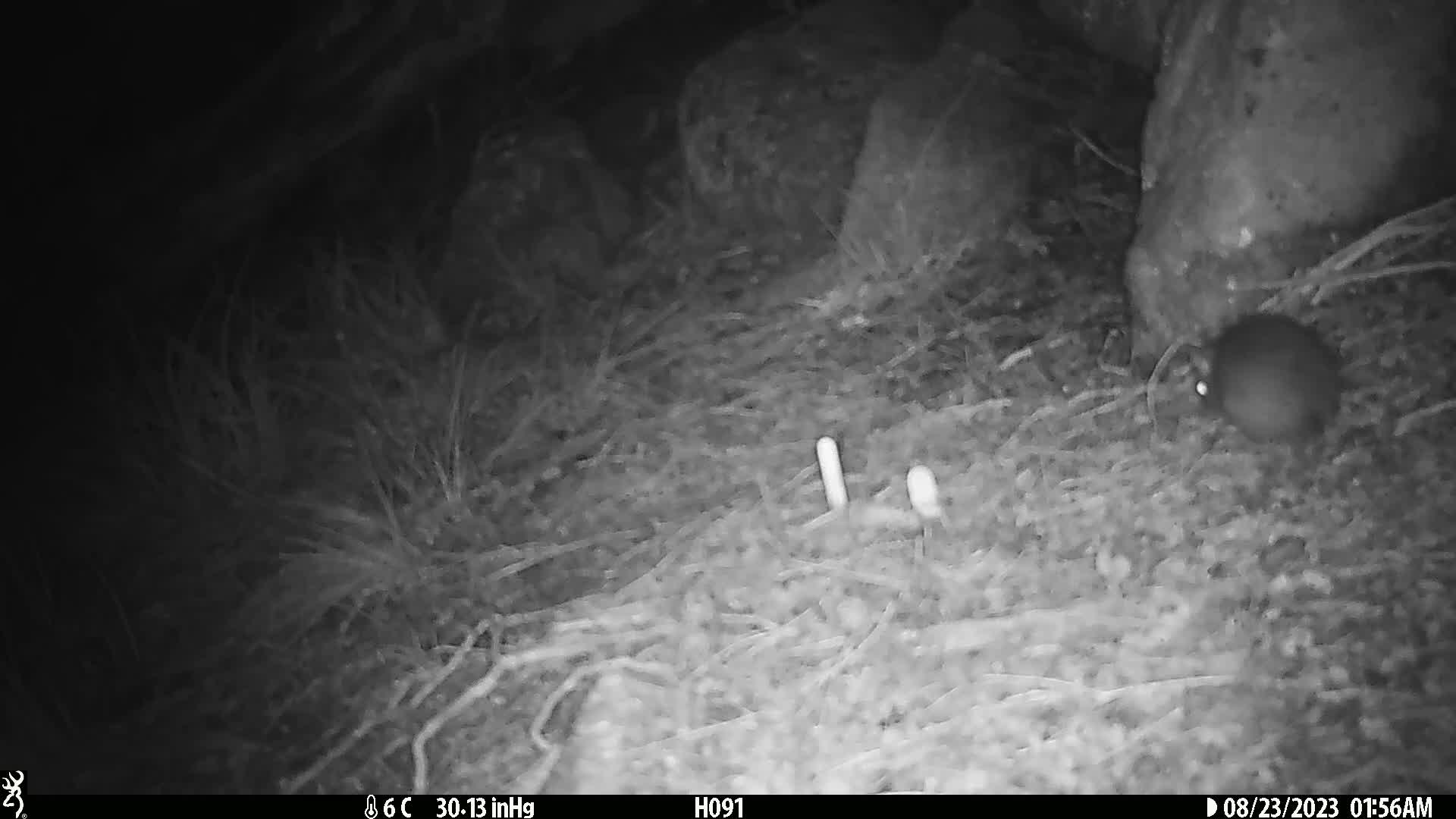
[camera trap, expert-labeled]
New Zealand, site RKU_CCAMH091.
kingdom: Animalia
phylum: Chordata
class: Mammalia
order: Rodentia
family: Muridae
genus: Rattus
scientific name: Rattus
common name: rat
Rat (Rattus).